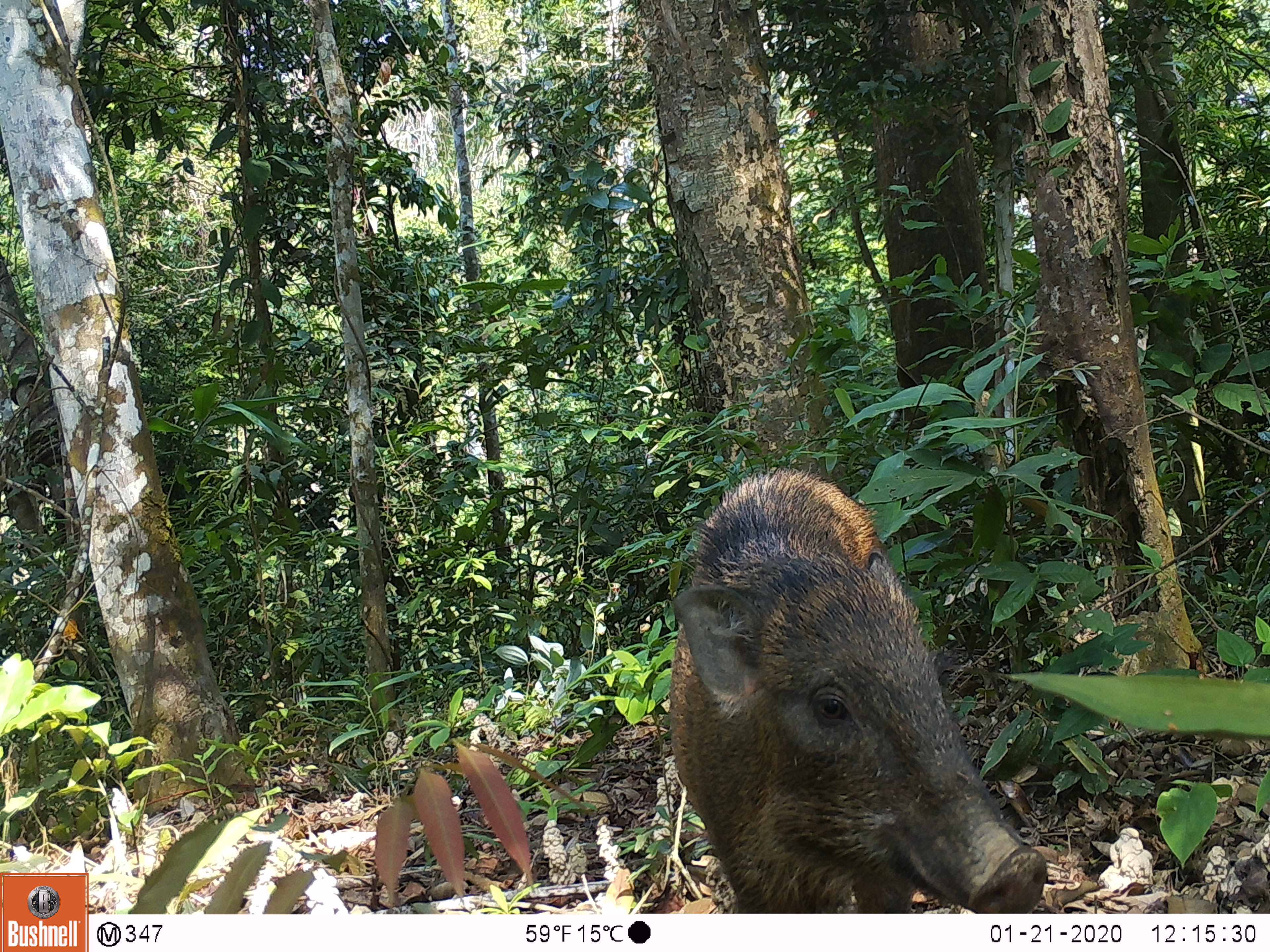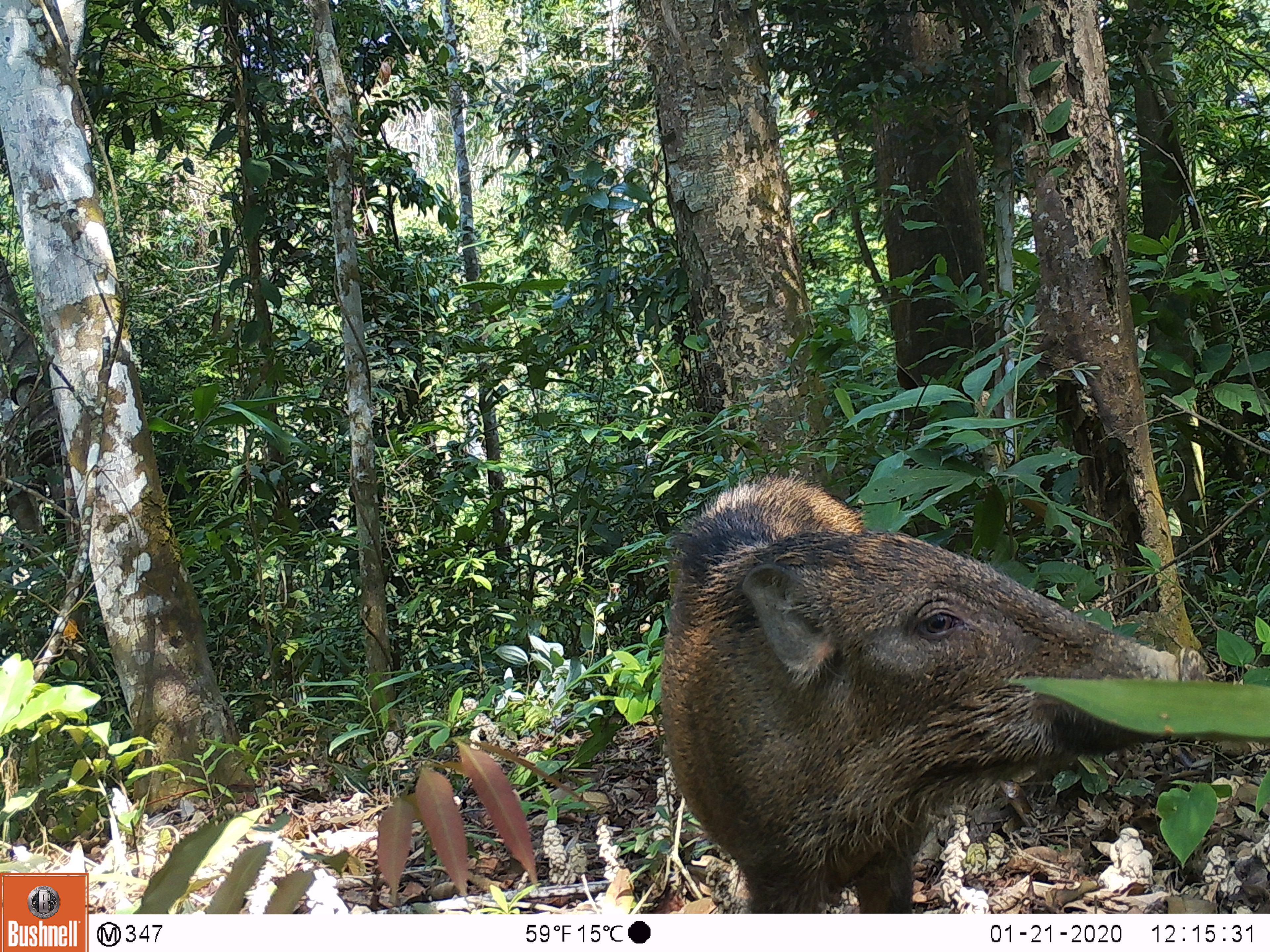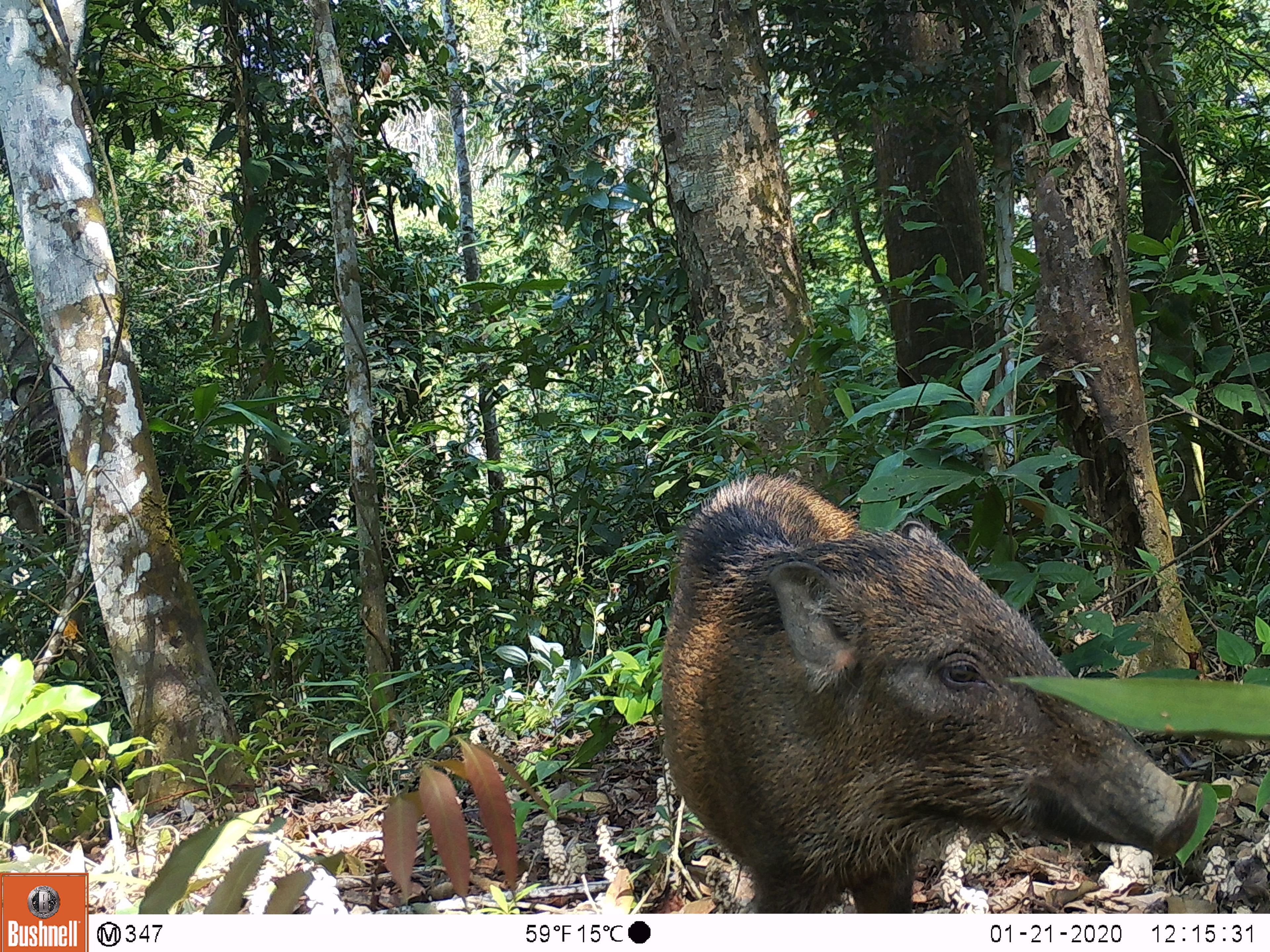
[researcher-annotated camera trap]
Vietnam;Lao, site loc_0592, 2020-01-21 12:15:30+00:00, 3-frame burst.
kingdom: Animalia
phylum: Chordata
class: Mammalia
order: Artiodactyla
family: Suidae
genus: Sus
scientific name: Sus scrofa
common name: eurasian wild pig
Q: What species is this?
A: Eurasian wild pig (Sus scrofa).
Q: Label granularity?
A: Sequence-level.